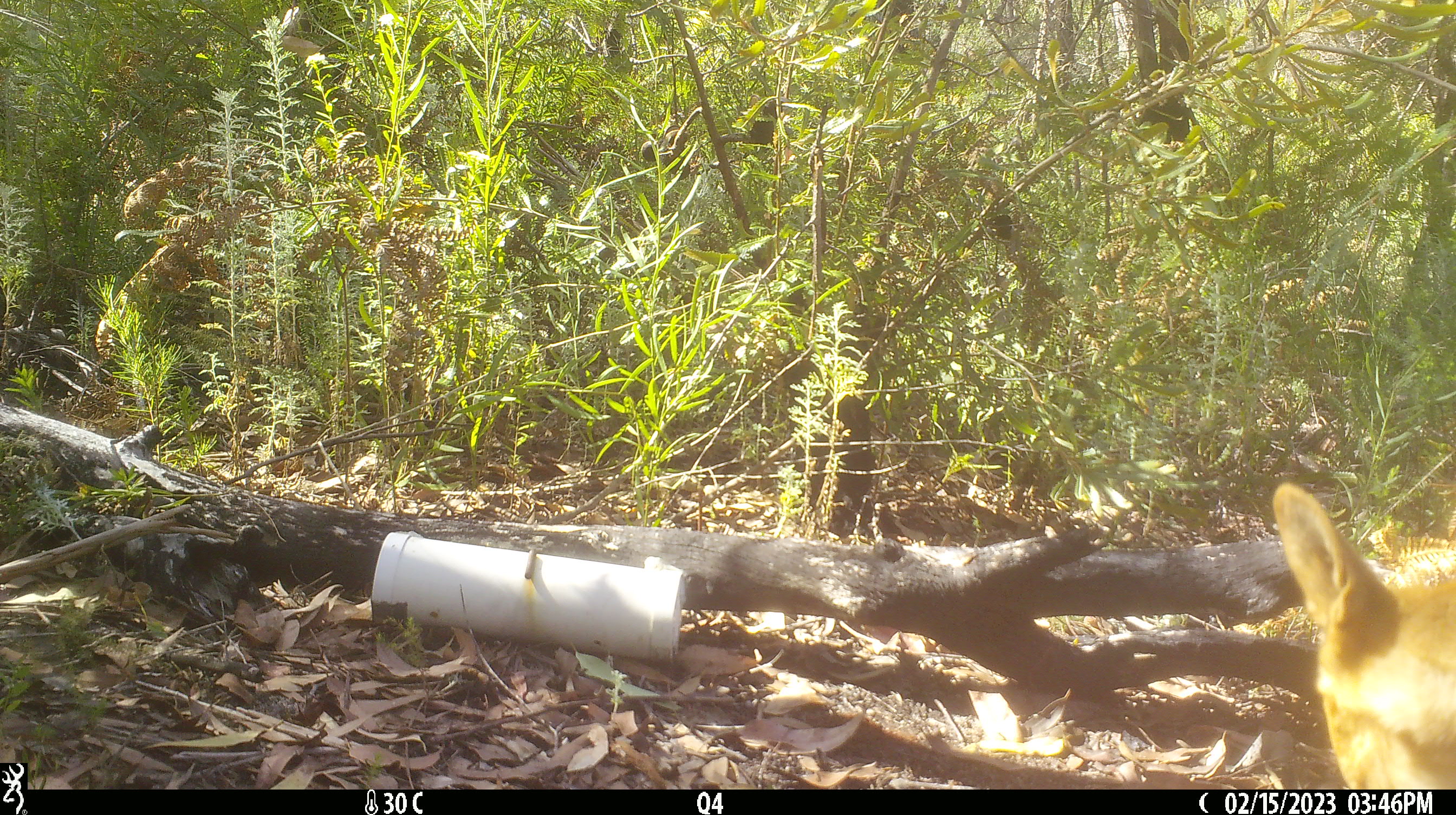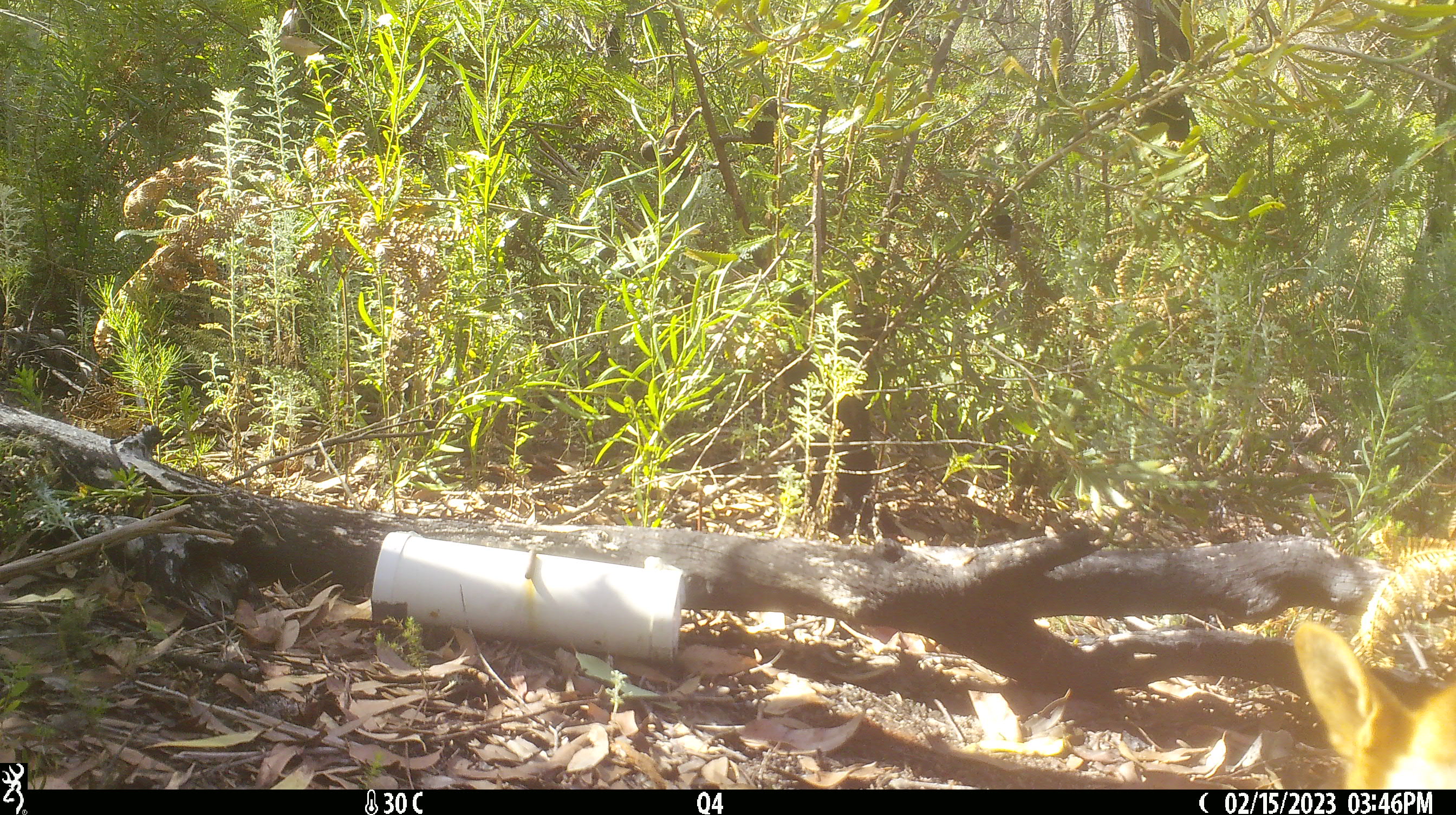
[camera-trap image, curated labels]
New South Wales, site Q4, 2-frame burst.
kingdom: Animalia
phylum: Chordata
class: Mammalia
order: Carnivora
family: Canidae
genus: Canis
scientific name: Canis familiaris dingo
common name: dingo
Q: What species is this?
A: Dingo (Canis familiaris dingo).